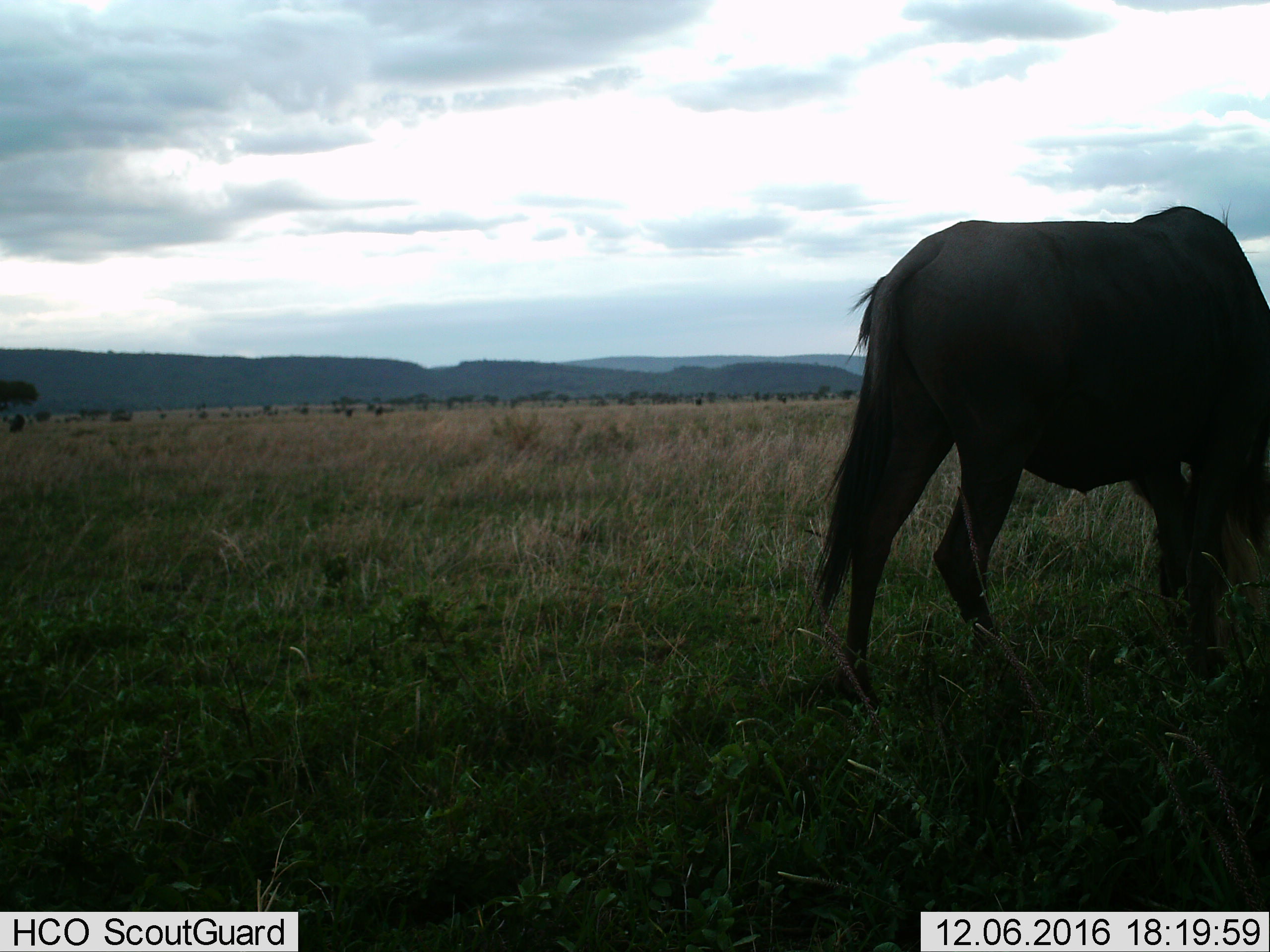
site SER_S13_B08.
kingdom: Animalia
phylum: Chordata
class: Mammalia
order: Artiodactyla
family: Bovidae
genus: Connochaetes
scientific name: Connochaetes taurinus taurinus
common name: blue wildebeest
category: wildebeestblue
Wildebeestblue (blue wildebeest) (Connochaetes taurinus taurinus), count 1. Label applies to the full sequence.